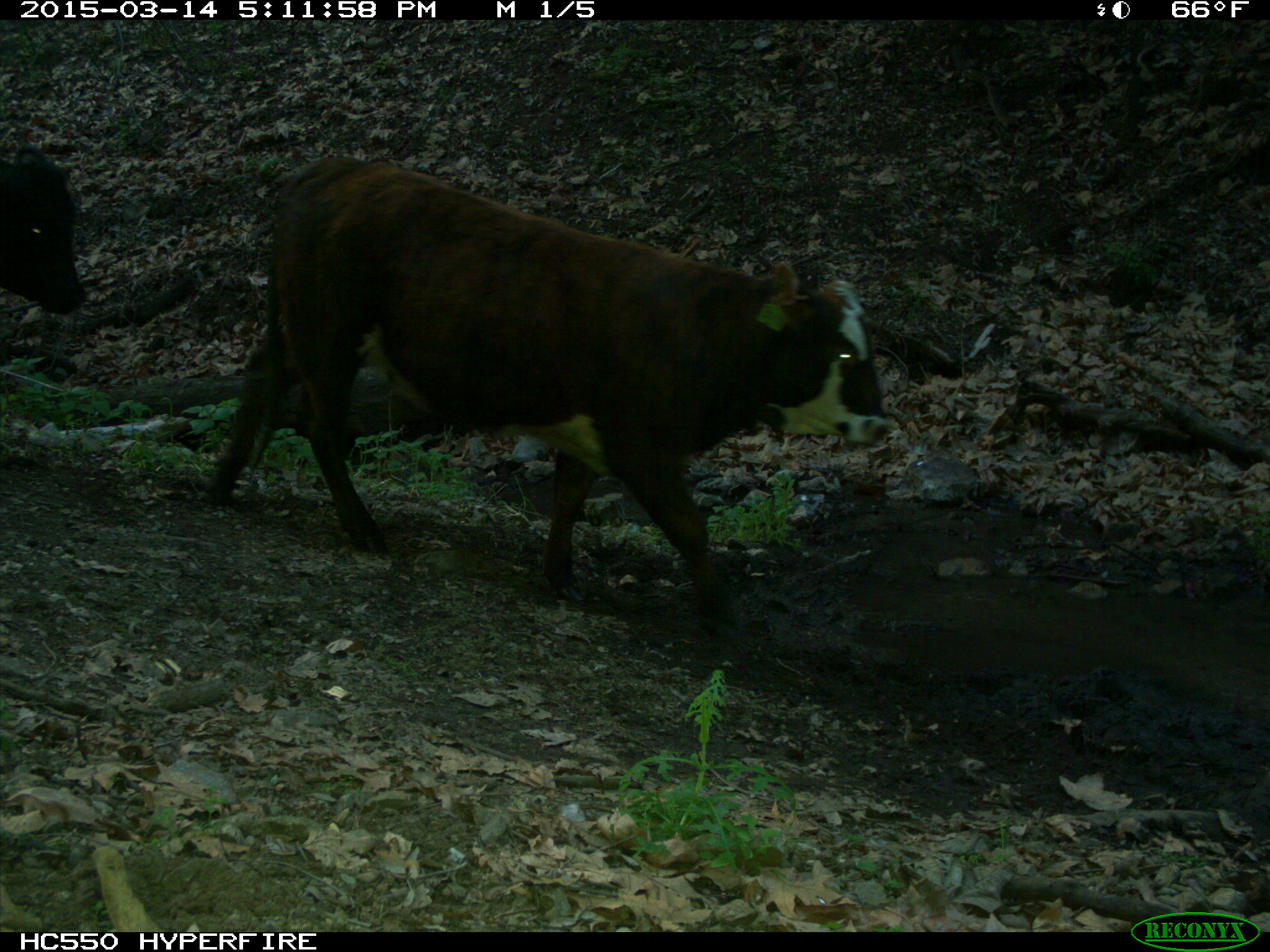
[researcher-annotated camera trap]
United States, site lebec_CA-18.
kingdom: Animalia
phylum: Chordata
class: Mammalia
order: Artiodactyla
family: Bovidae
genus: Bos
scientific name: Bos taurus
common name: domestic cow